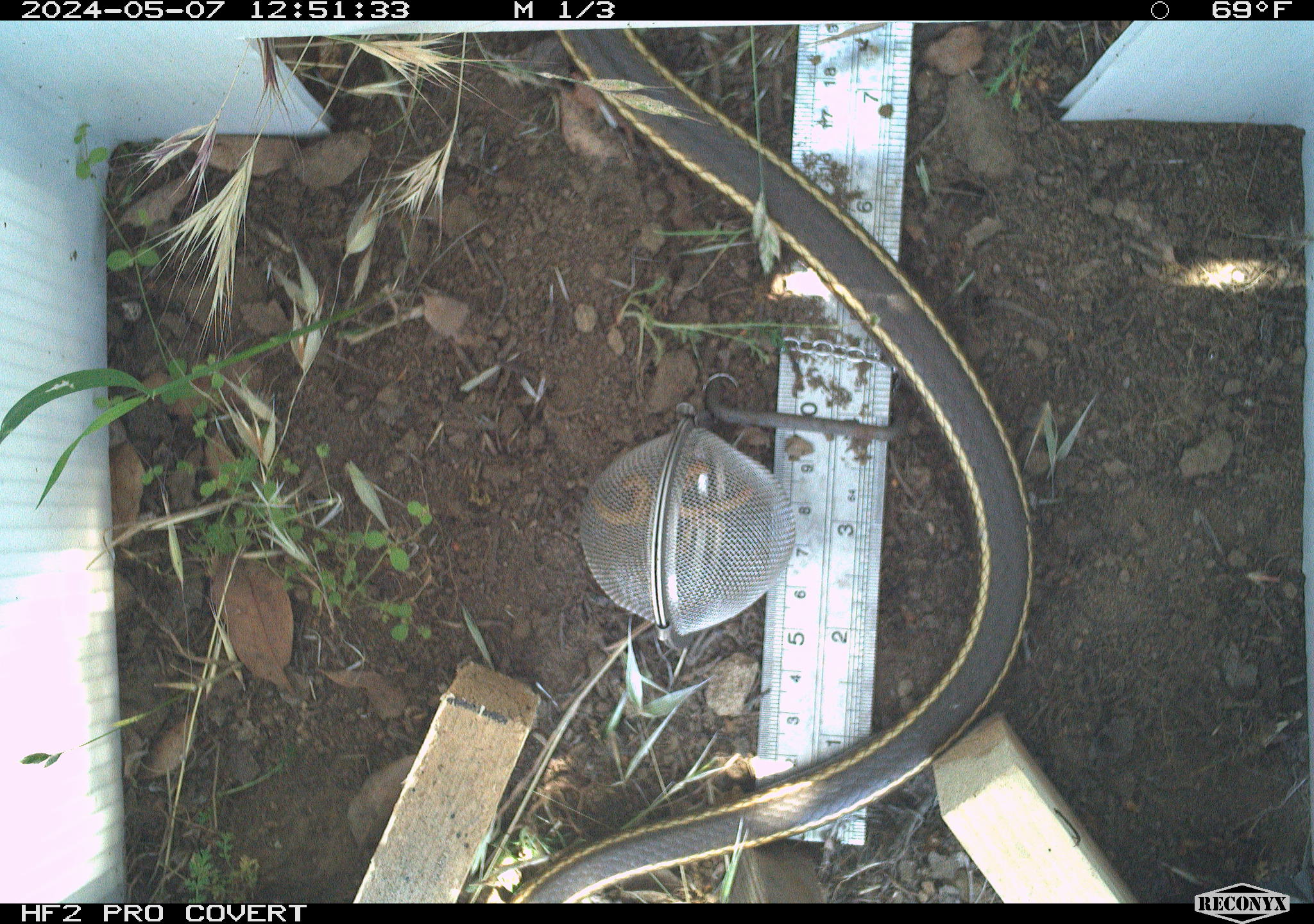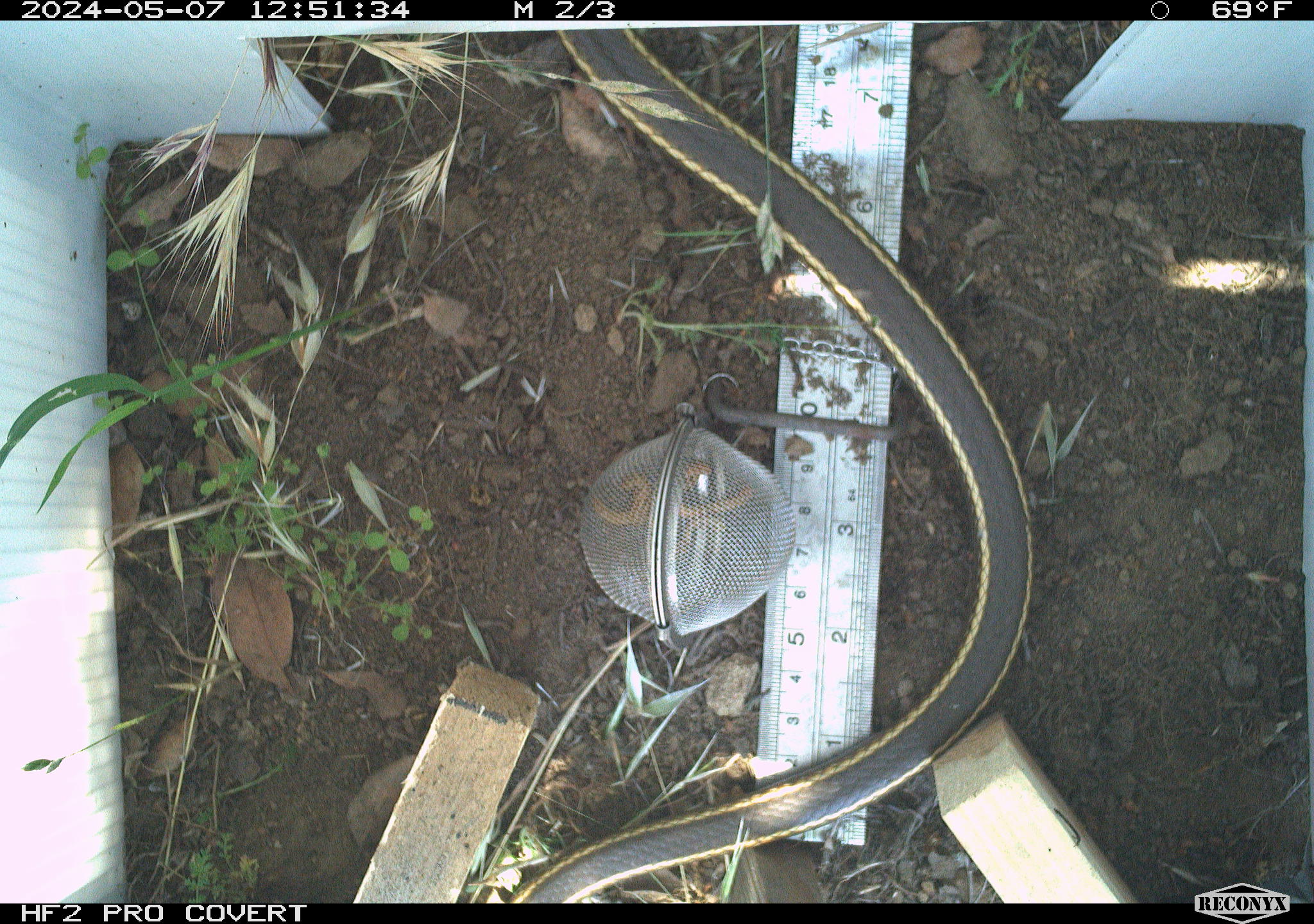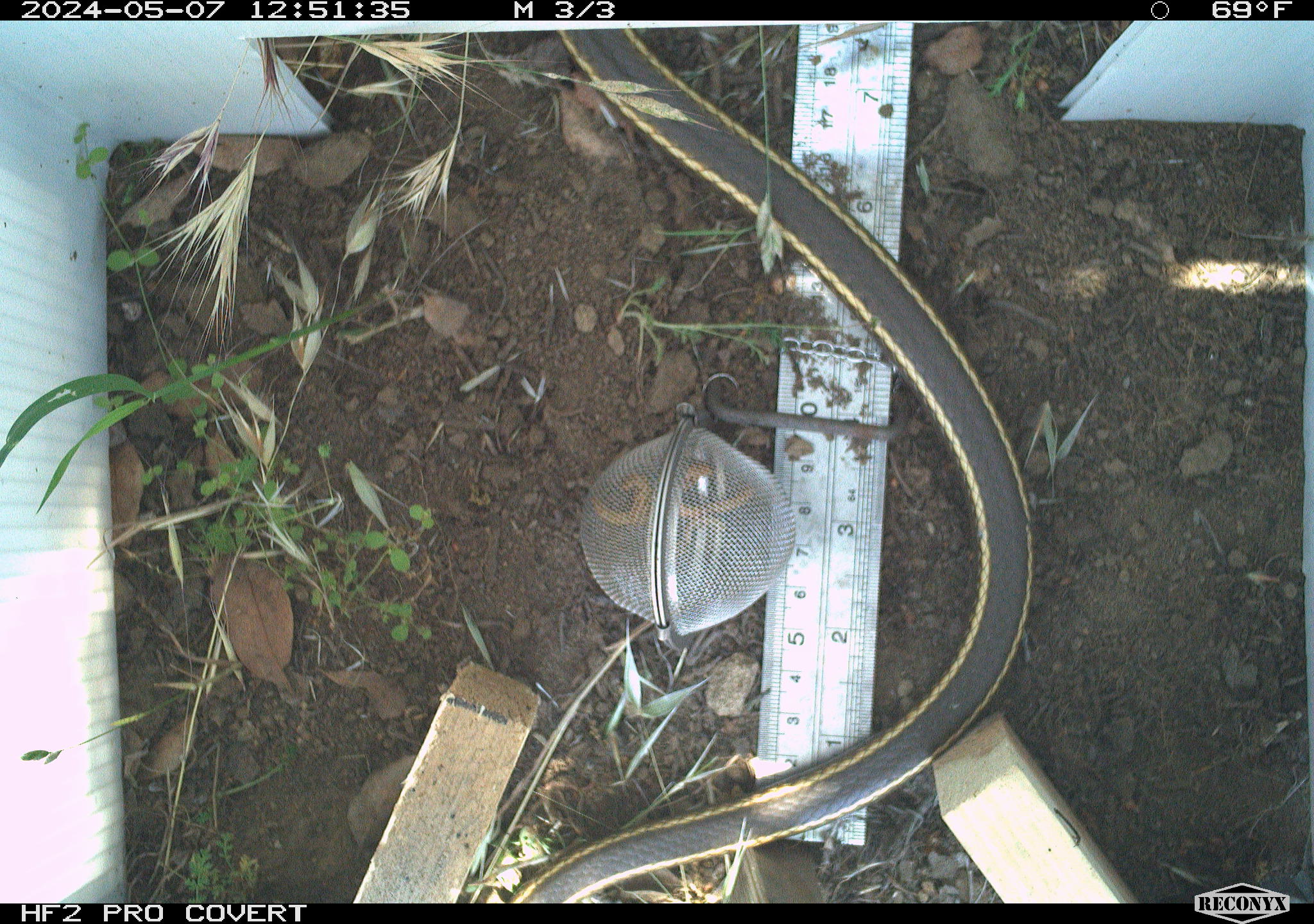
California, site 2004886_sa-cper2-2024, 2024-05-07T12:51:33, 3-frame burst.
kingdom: Animalia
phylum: Chordata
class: Reptilia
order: Squamata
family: Colubridae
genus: Masticophis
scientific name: Masticophis lateralis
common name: striped racer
Striped racer (Masticophis lateralis).